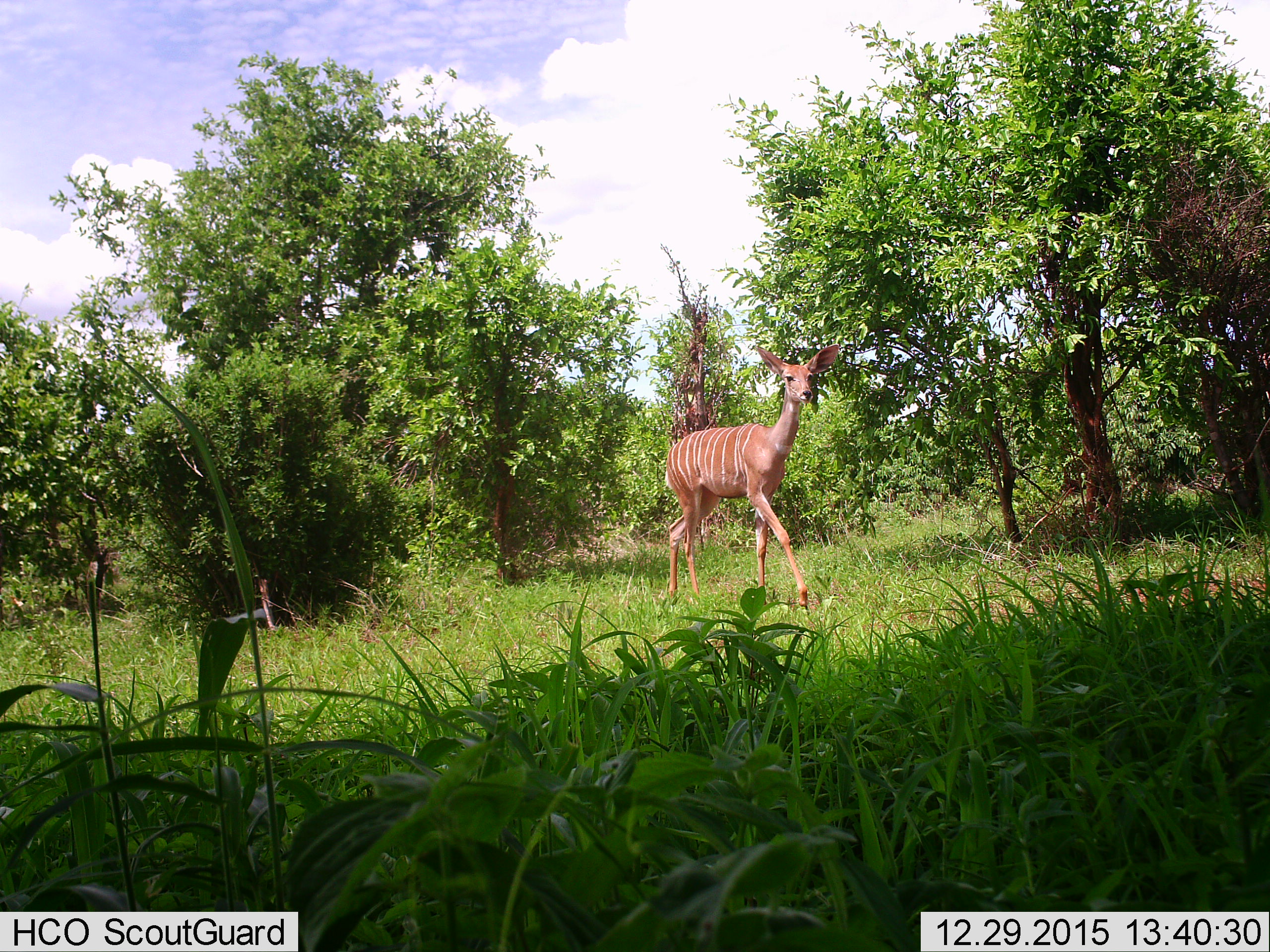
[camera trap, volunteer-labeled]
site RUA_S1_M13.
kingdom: Animalia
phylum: Chordata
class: Mammalia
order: Artiodactyla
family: Bovidae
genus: Tragelaphus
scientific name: Tragelaphus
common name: kudu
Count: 1.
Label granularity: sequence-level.